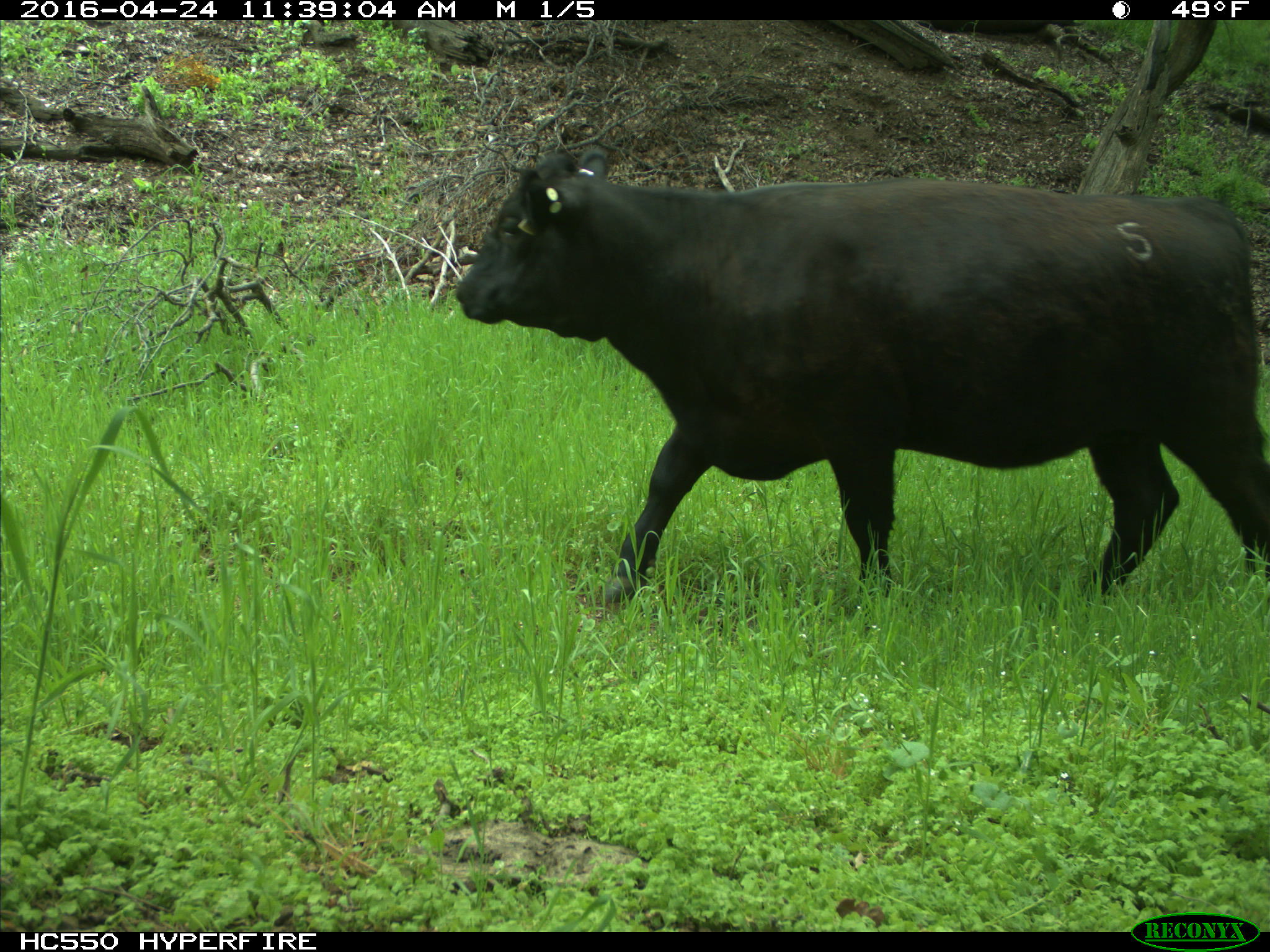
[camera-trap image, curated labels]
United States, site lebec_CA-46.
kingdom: Animalia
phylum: Chordata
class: Mammalia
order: Artiodactyla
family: Bovidae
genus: Bos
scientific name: Bos taurus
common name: domestic cow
Bos taurus (domestic cow).